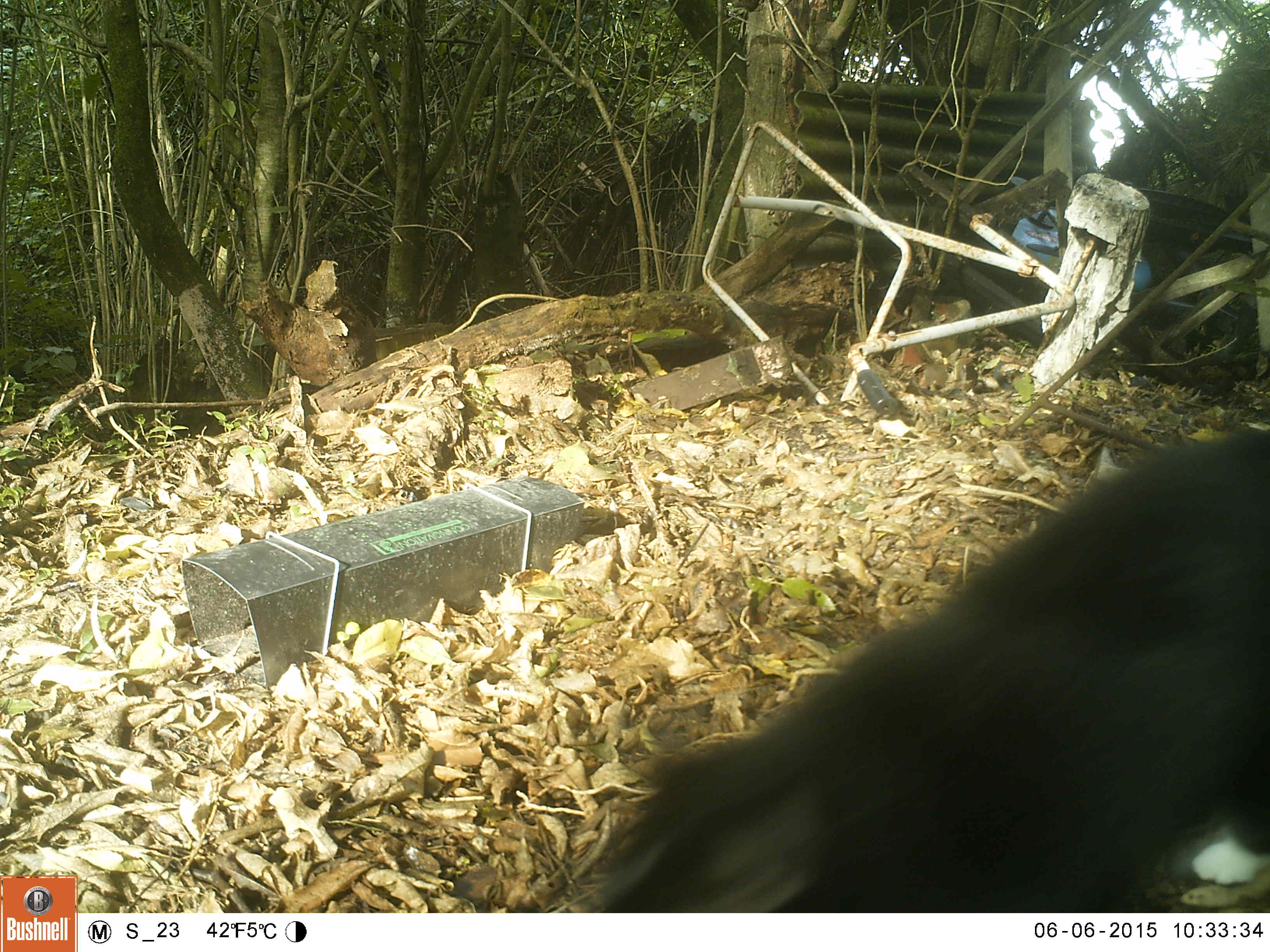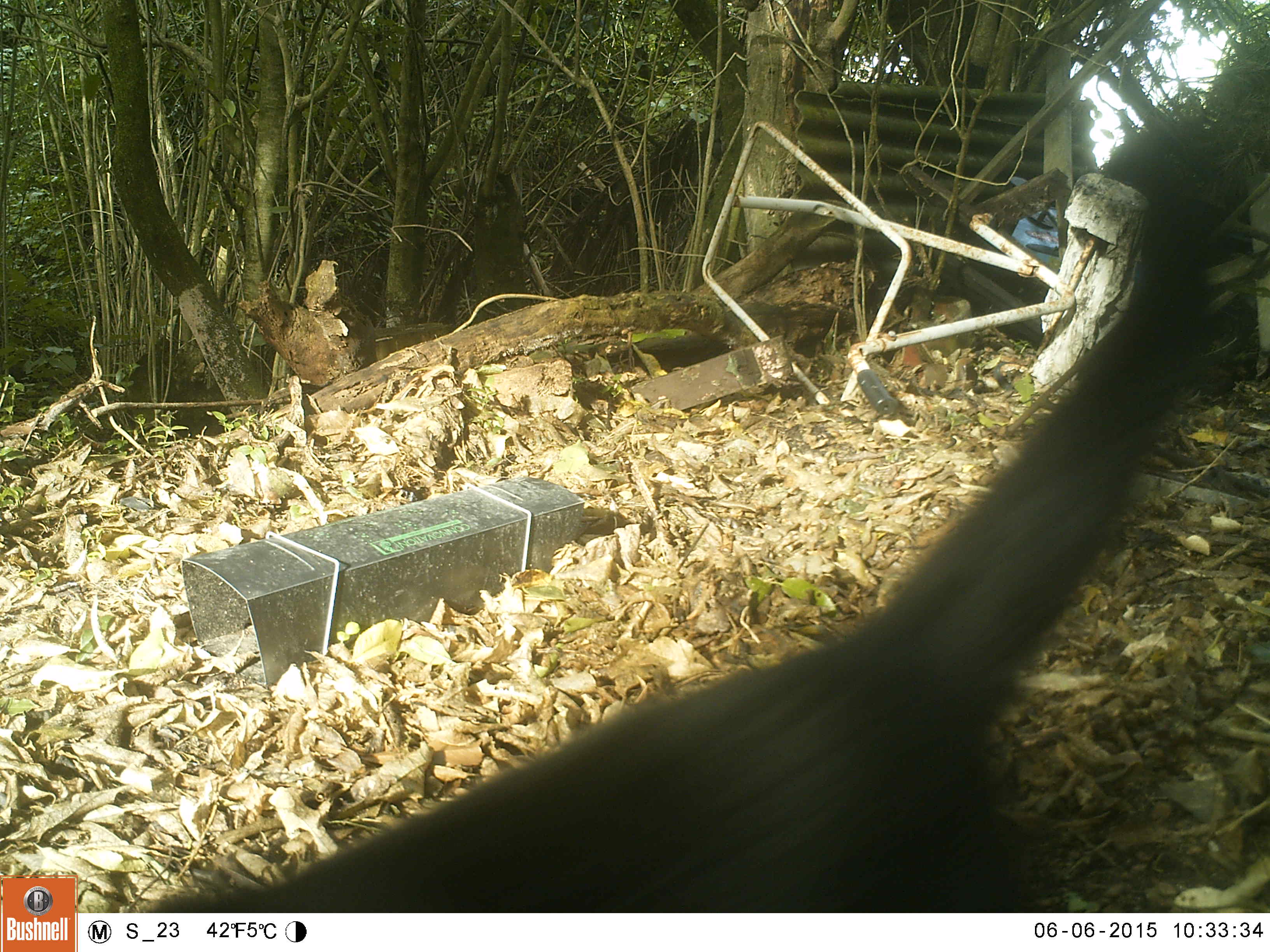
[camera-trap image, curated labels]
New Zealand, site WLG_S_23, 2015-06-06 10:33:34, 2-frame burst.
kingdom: Animalia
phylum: Chordata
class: Mammalia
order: Carnivora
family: Felidae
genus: Felis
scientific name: Felis catus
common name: domestic cat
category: cat